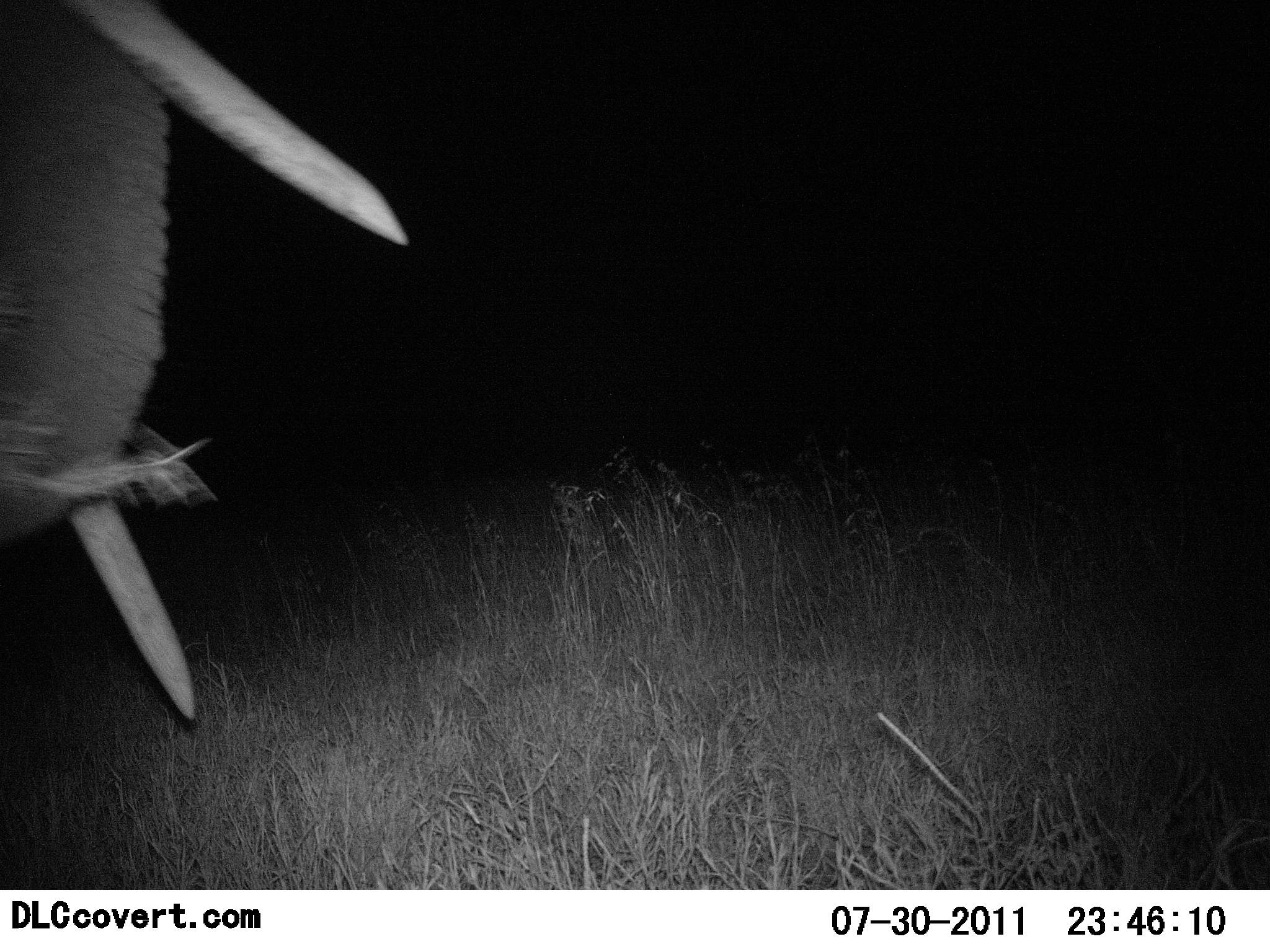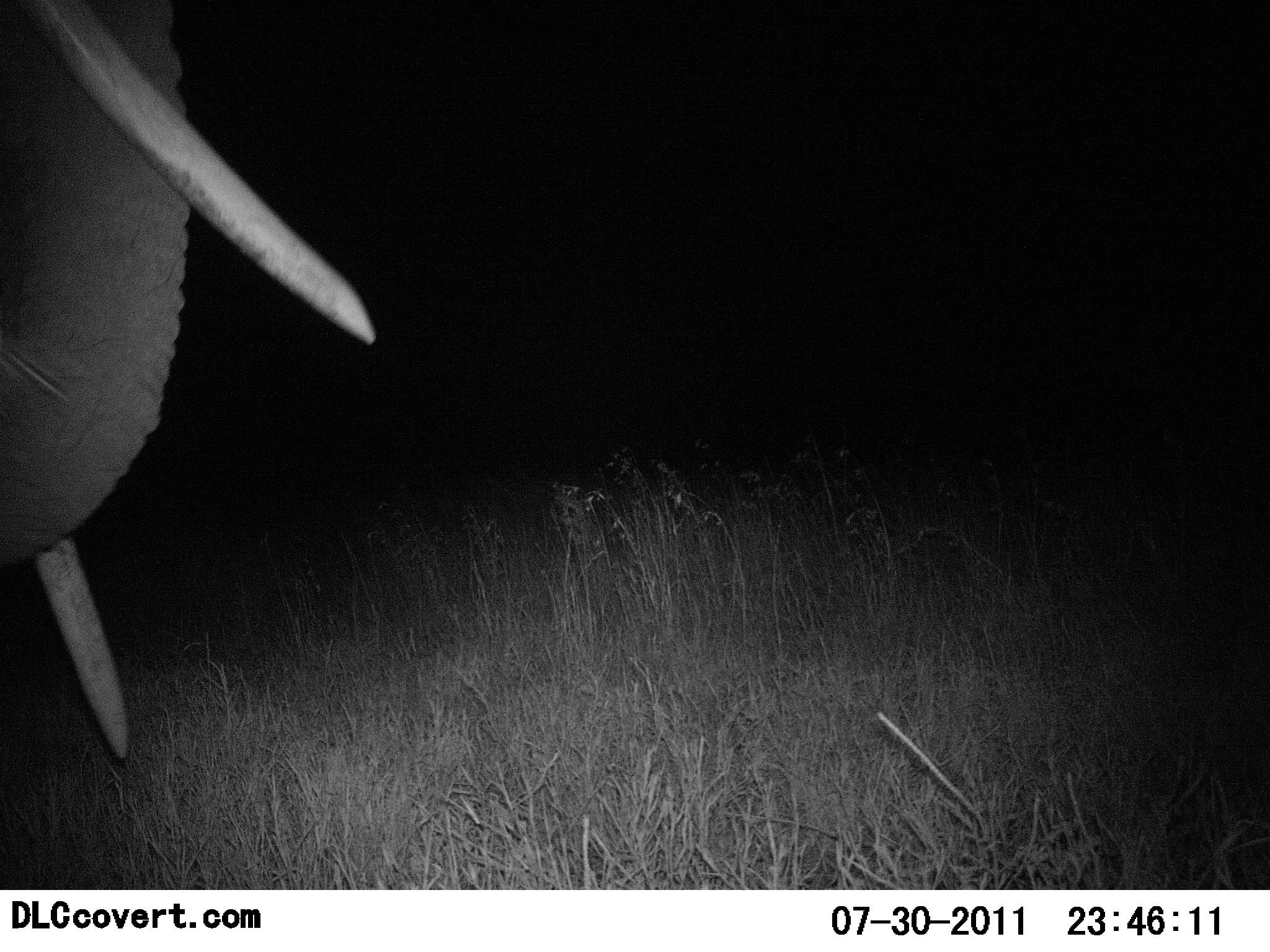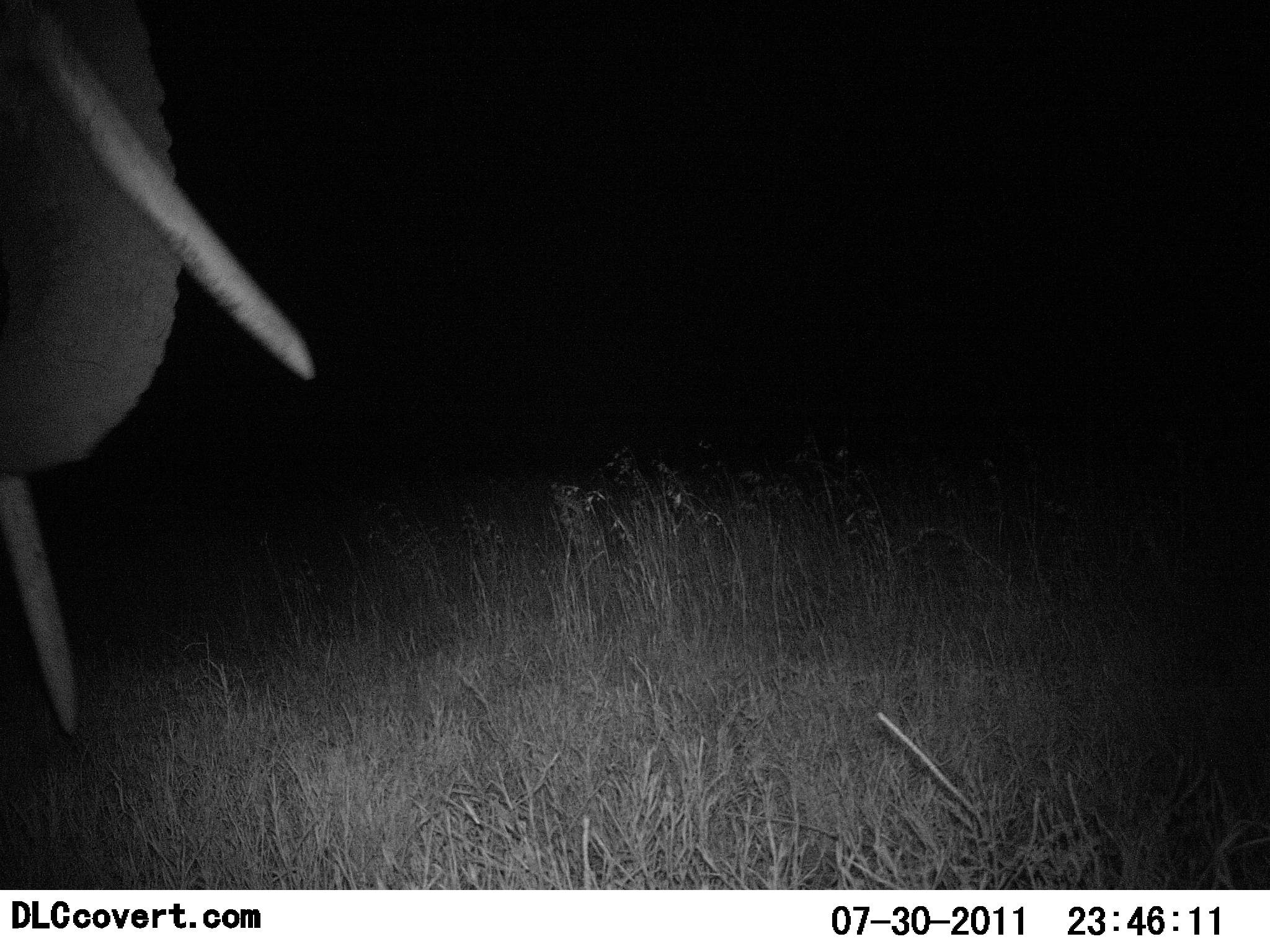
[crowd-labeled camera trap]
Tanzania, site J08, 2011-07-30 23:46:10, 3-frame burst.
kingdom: Animalia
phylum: Chordata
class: Mammalia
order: Proboscidea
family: Elephantidae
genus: Loxodonta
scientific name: Loxodonta africana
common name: african bush elephant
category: elephant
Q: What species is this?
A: Elephant (african bush elephant) (Loxodonta africana).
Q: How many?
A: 1.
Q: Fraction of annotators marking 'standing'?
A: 45%.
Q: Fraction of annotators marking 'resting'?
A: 0%.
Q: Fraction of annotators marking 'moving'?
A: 27%.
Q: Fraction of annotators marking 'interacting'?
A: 0%.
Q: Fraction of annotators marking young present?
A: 0%.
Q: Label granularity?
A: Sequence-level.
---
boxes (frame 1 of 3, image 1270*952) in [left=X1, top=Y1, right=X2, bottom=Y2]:
animal: [left=0, top=1, right=407, bottom=723]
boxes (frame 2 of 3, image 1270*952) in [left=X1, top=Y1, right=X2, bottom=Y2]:
animal: [left=0, top=1, right=376, bottom=760]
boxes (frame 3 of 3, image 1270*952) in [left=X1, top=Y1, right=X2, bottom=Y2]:
animal: [left=0, top=0, right=315, bottom=736]